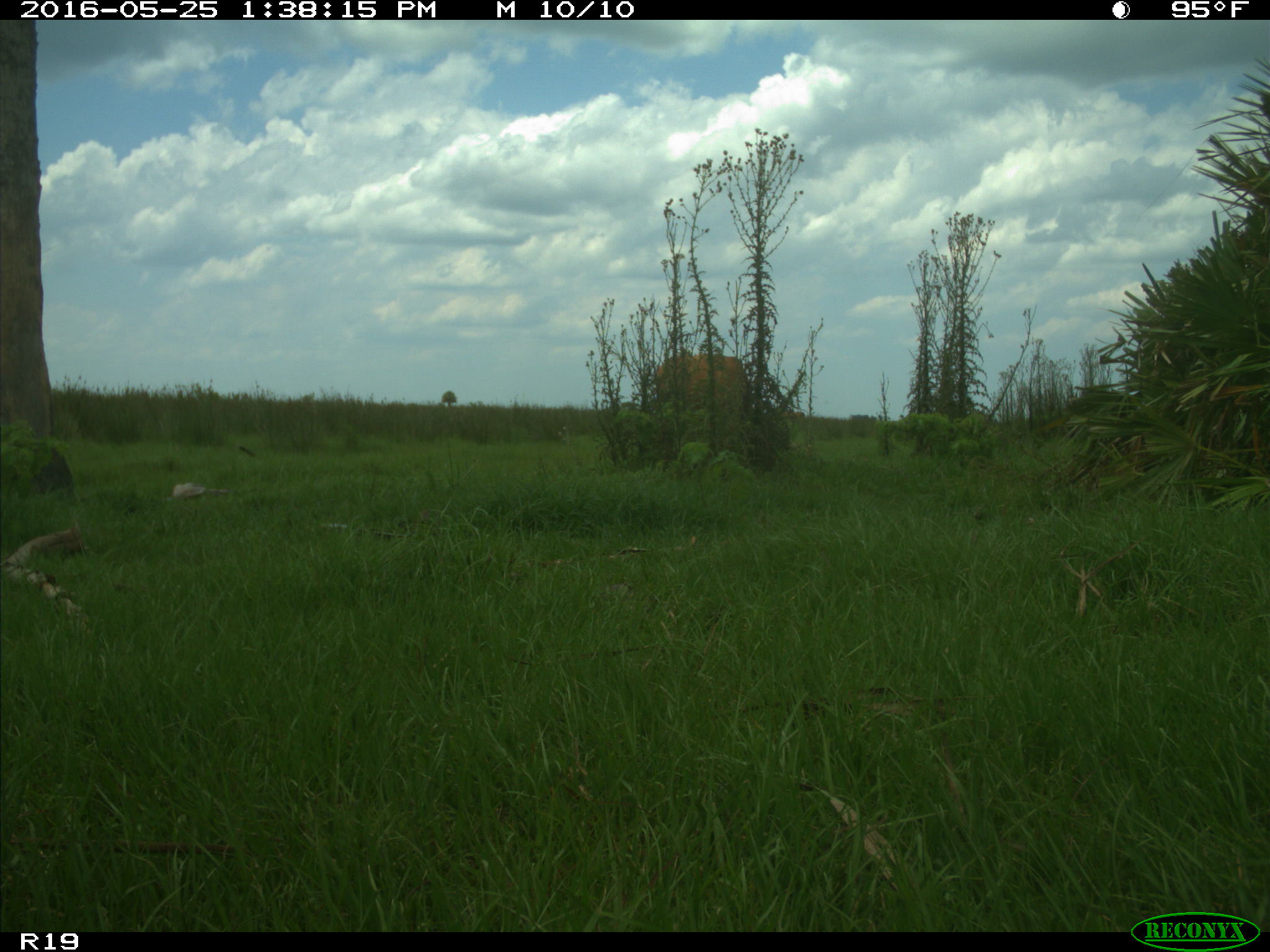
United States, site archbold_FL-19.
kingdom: Animalia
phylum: Chordata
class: Mammalia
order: Artiodactyla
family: Bovidae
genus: Bos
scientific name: Bos taurus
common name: domestic cow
Bos taurus (domestic cow).